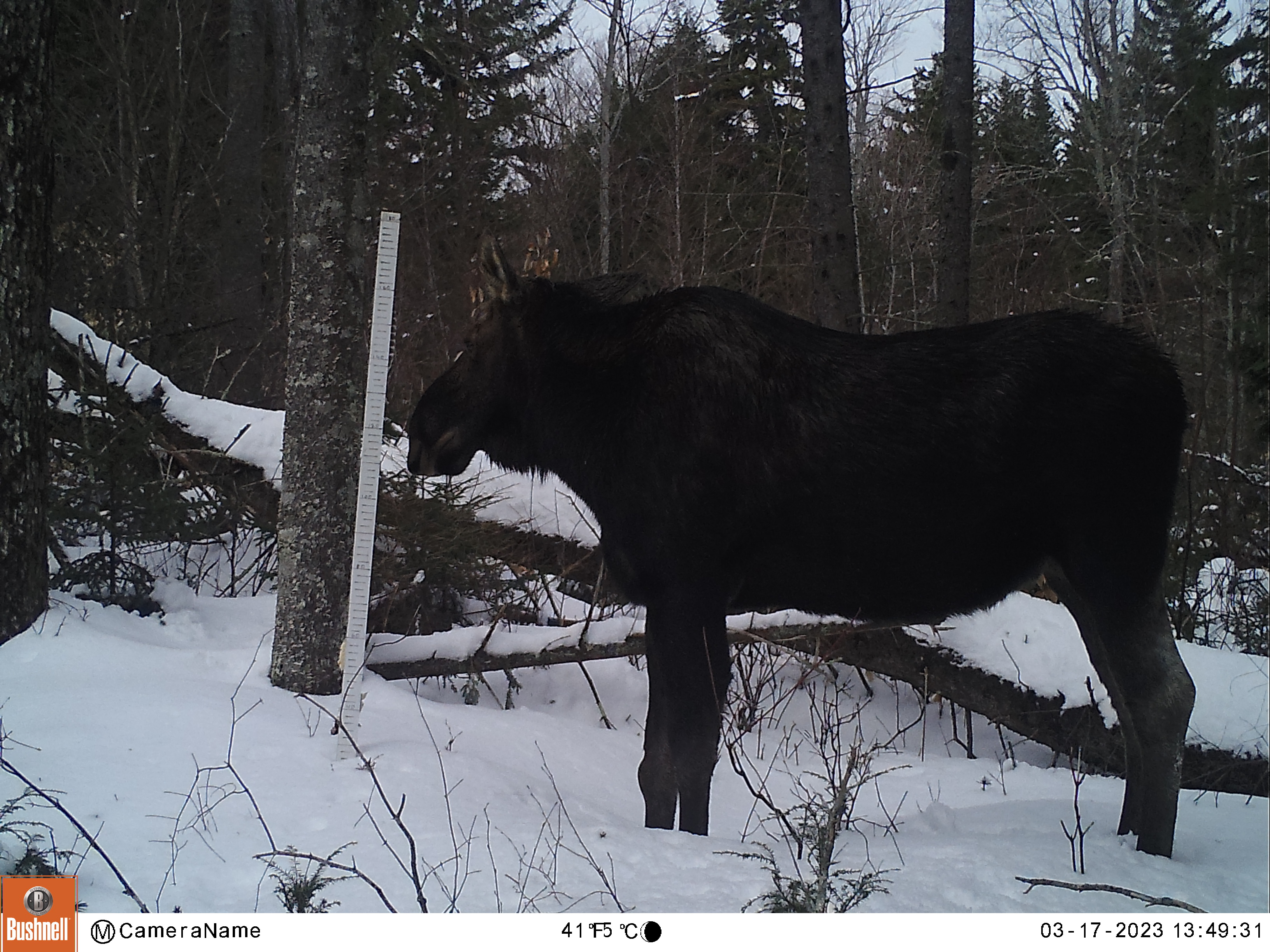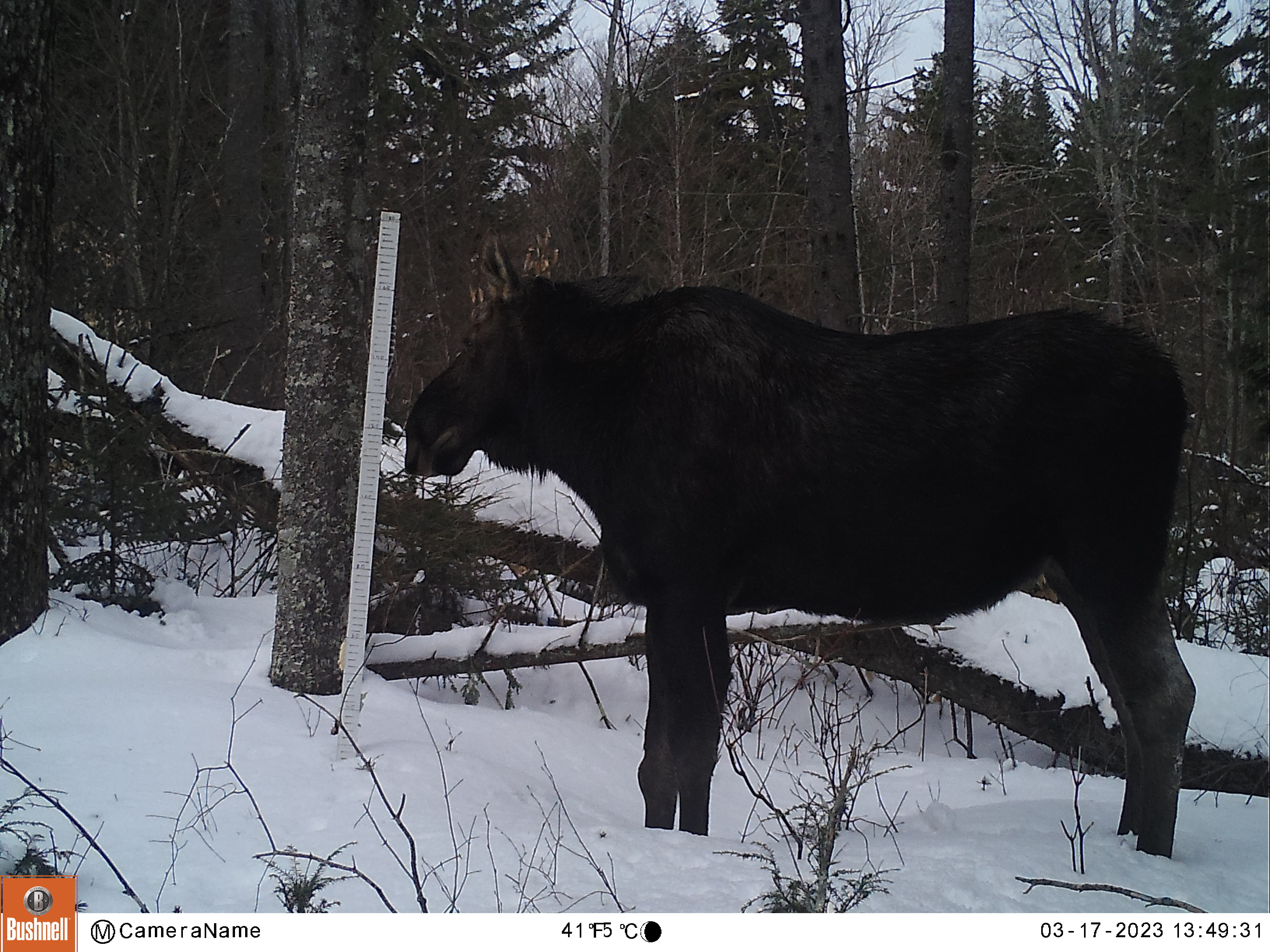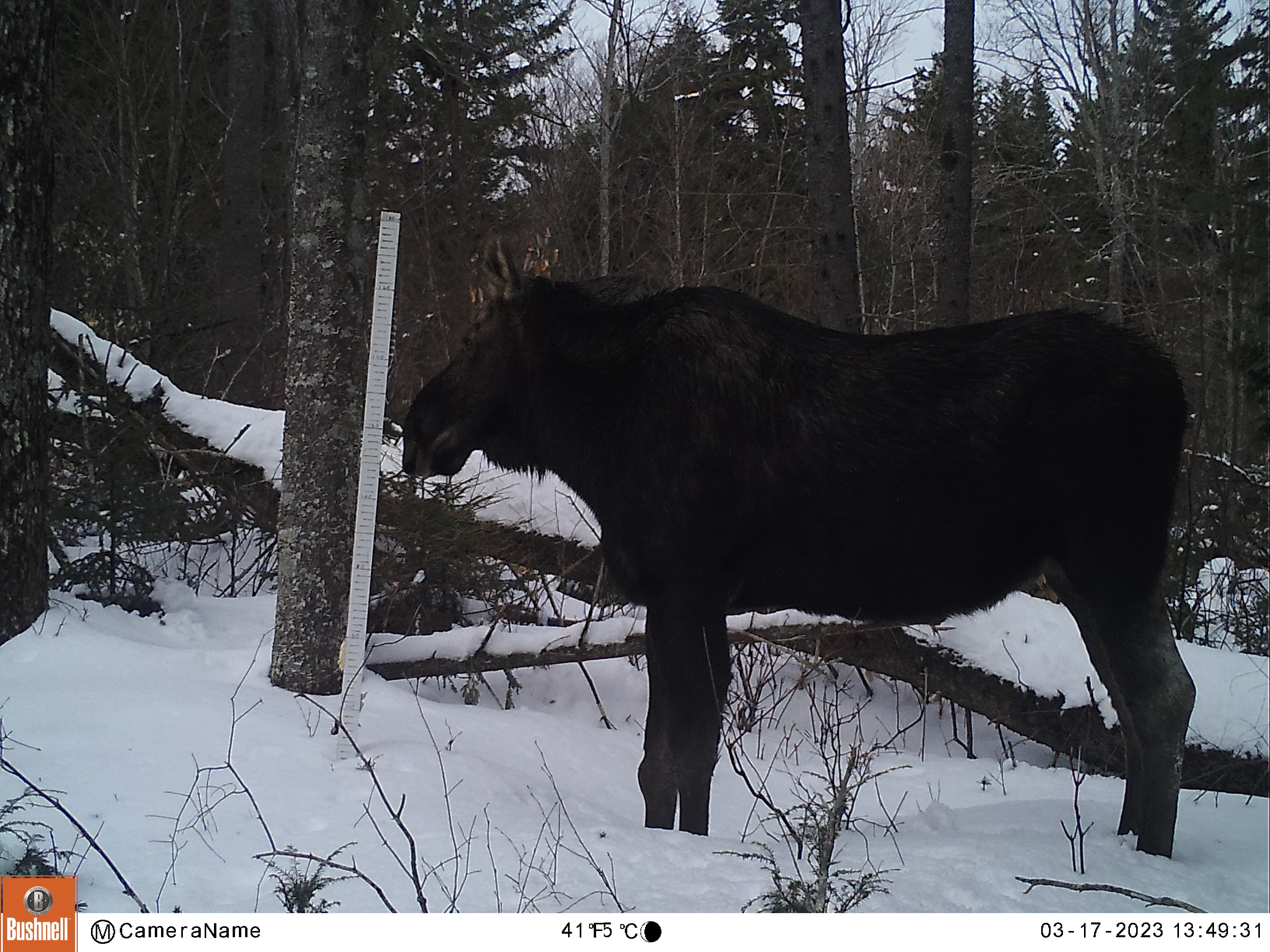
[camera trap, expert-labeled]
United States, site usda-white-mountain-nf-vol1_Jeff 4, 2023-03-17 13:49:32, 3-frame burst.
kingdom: Animalia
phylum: Chordata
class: Mammalia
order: Artiodactyla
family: Cervidae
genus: Alces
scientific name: Alces alces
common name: moose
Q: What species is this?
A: Moose (Alces alces).